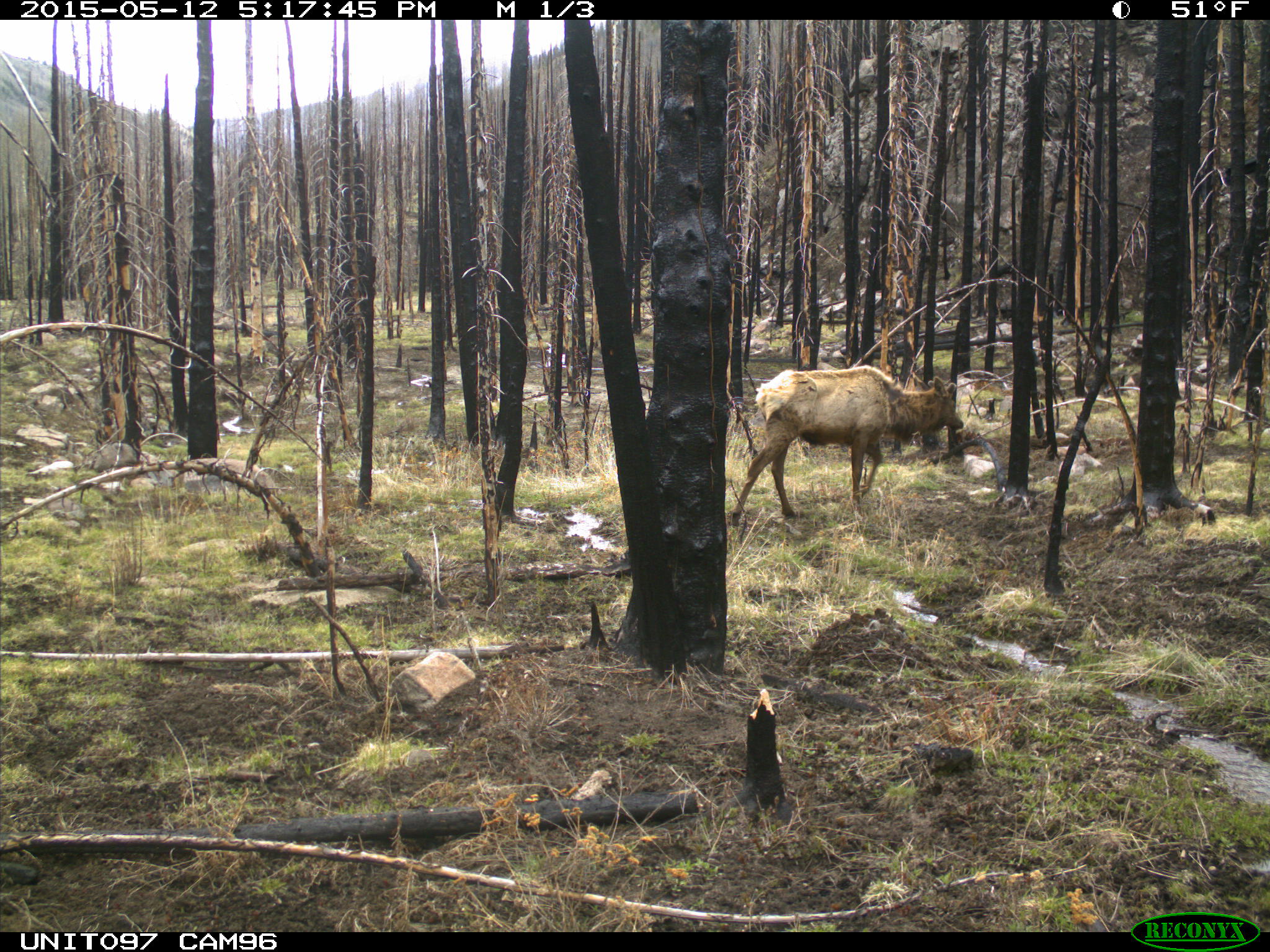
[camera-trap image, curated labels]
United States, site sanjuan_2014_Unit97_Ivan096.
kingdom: Animalia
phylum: Chordata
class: Mammalia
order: Artiodactyla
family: Cervidae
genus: Cervus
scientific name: Cervus elaphus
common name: red deer